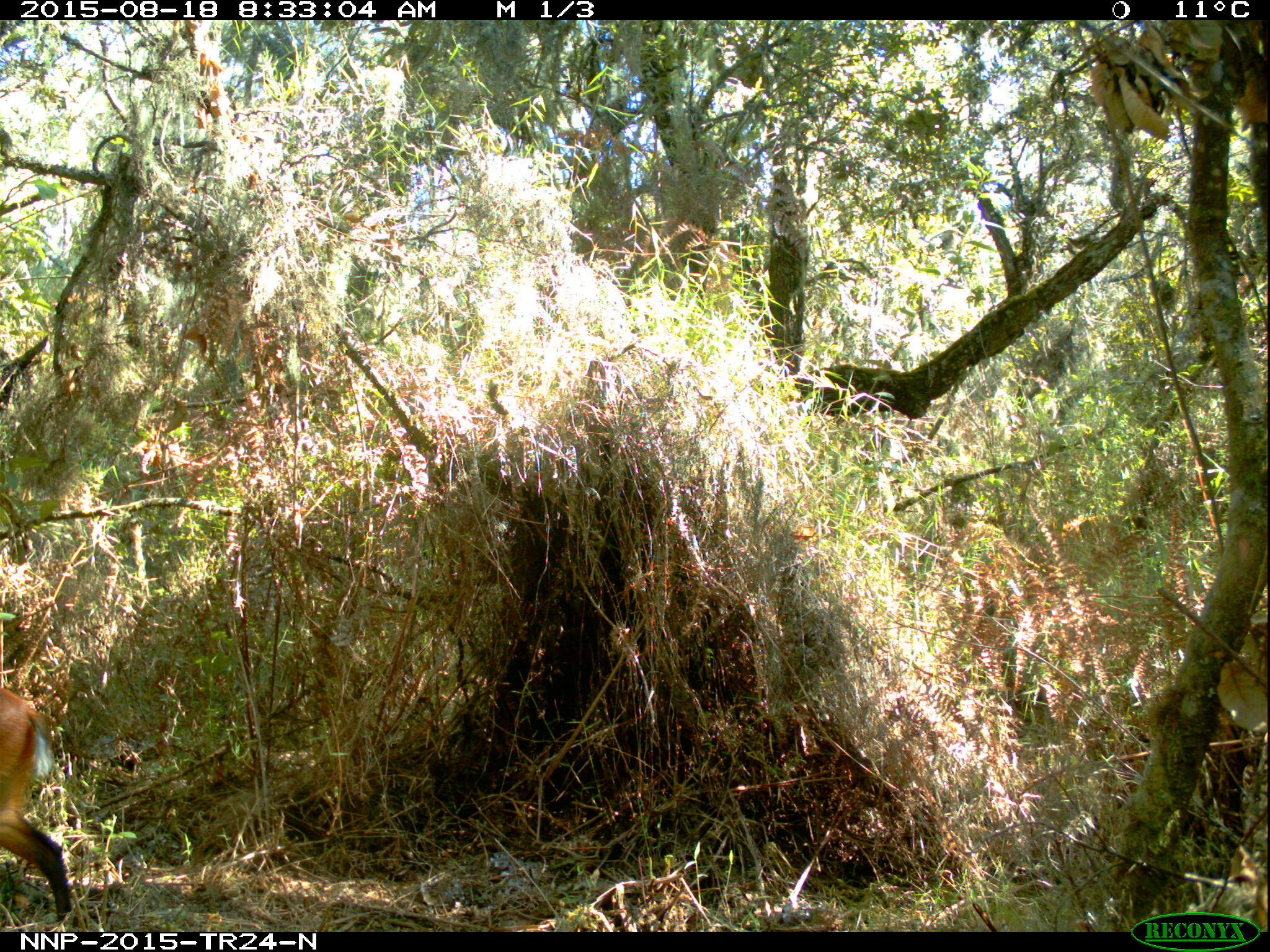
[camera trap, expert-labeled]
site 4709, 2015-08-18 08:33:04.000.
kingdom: Animalia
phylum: Chordata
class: Mammalia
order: Artiodactyla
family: Bovidae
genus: Cephalophus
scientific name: Cephalophus nigrifrons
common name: black-fronted duiker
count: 1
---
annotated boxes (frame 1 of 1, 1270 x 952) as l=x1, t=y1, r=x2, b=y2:
cephalophus nigrifrons: l=0, t=686, r=73, b=924